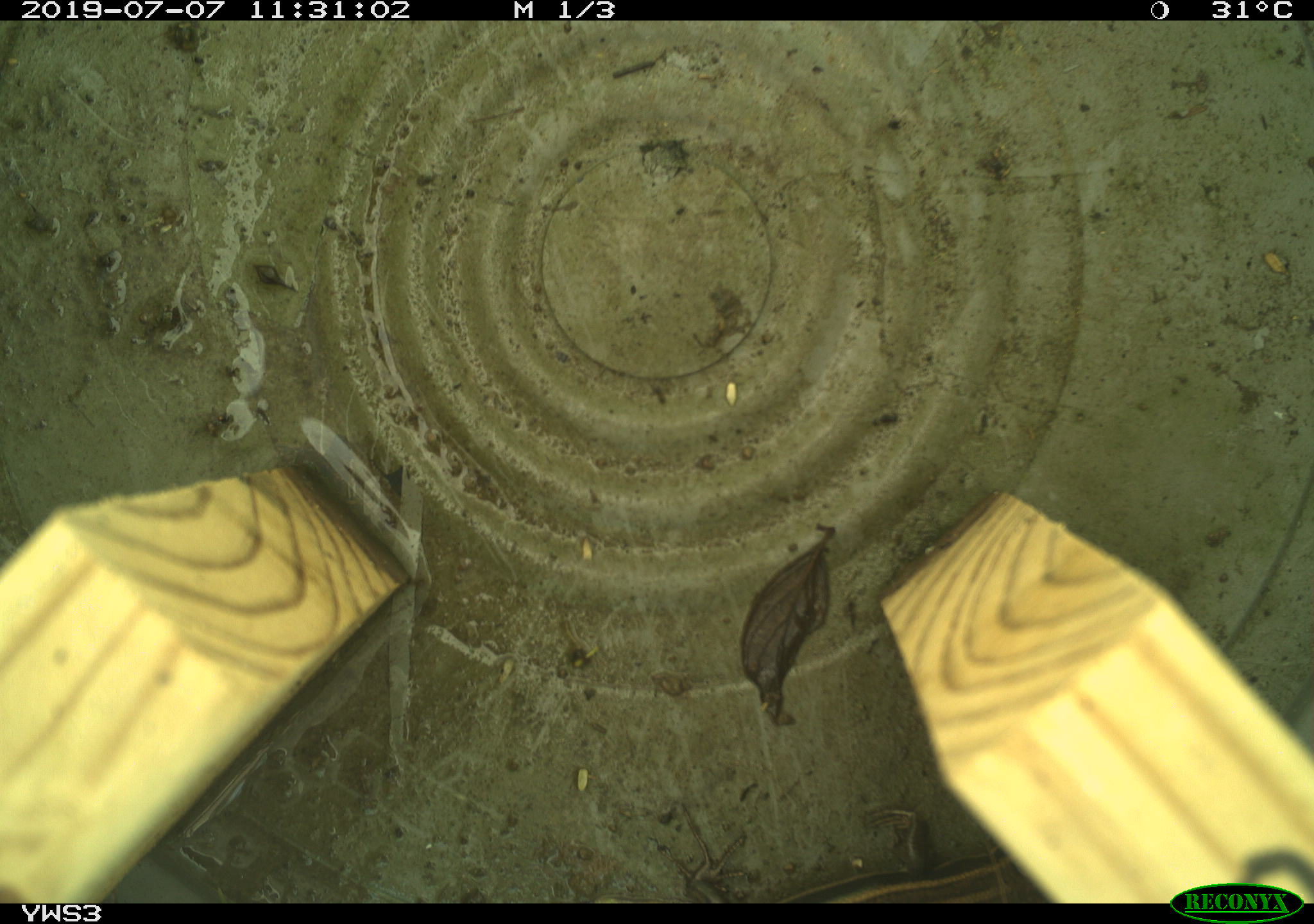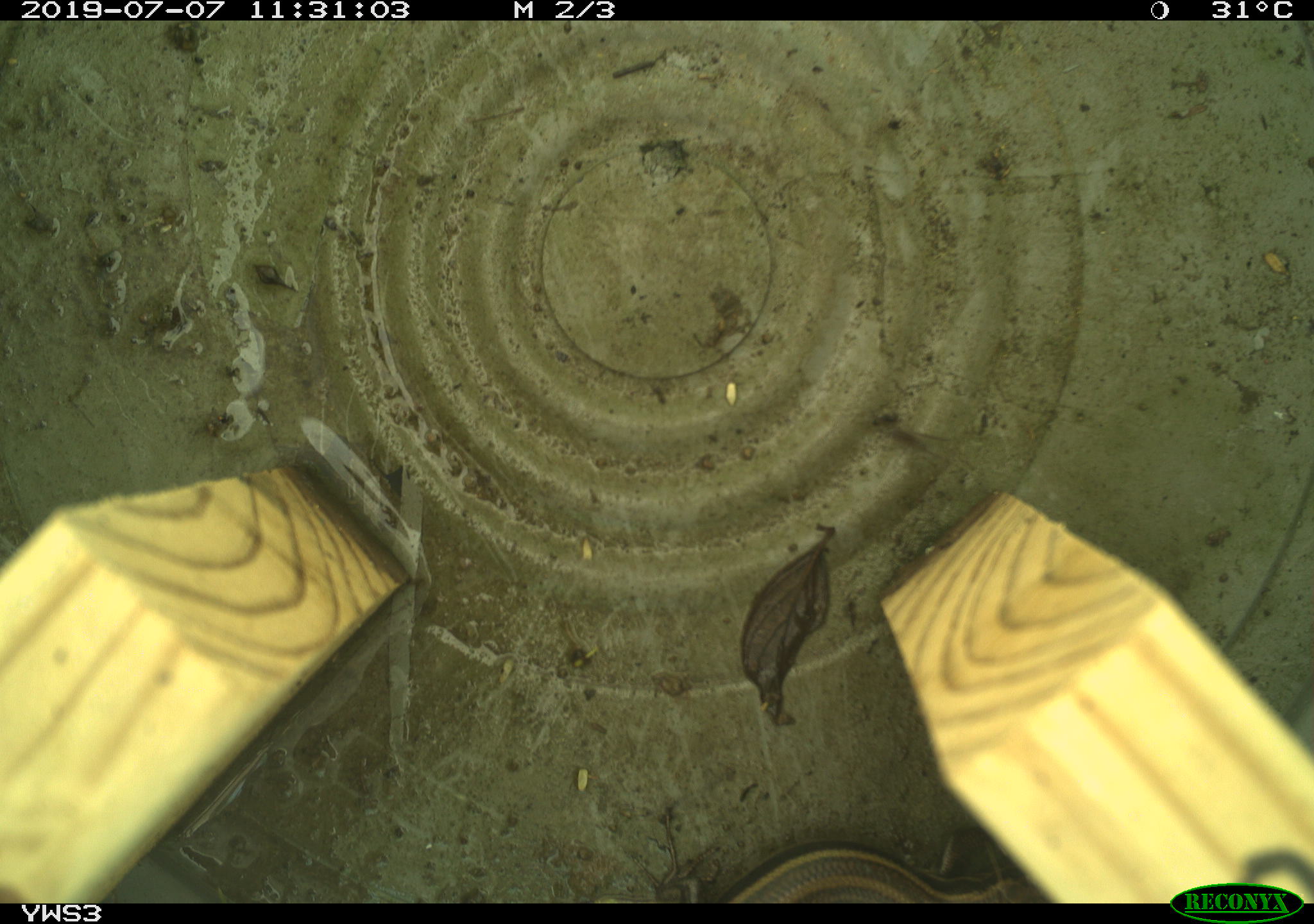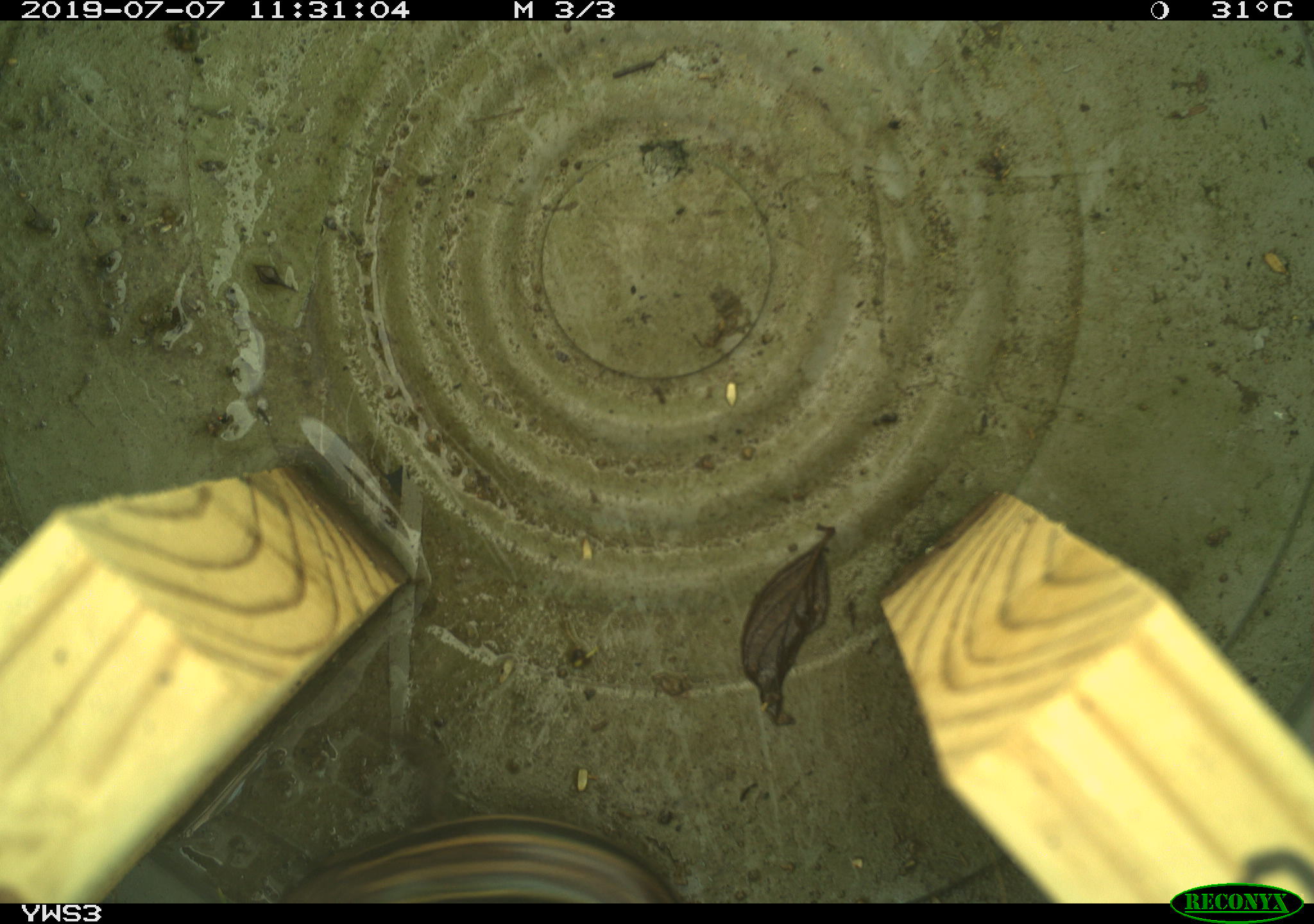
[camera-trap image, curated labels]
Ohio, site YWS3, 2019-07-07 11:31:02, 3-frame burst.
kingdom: Animalia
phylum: Chordata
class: Reptilia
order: Squamata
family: Scincidae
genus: Plestiodon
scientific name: Plestiodon fasciatus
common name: common five-lined skink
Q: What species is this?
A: Common five-lined skink (Plestiodon fasciatus).